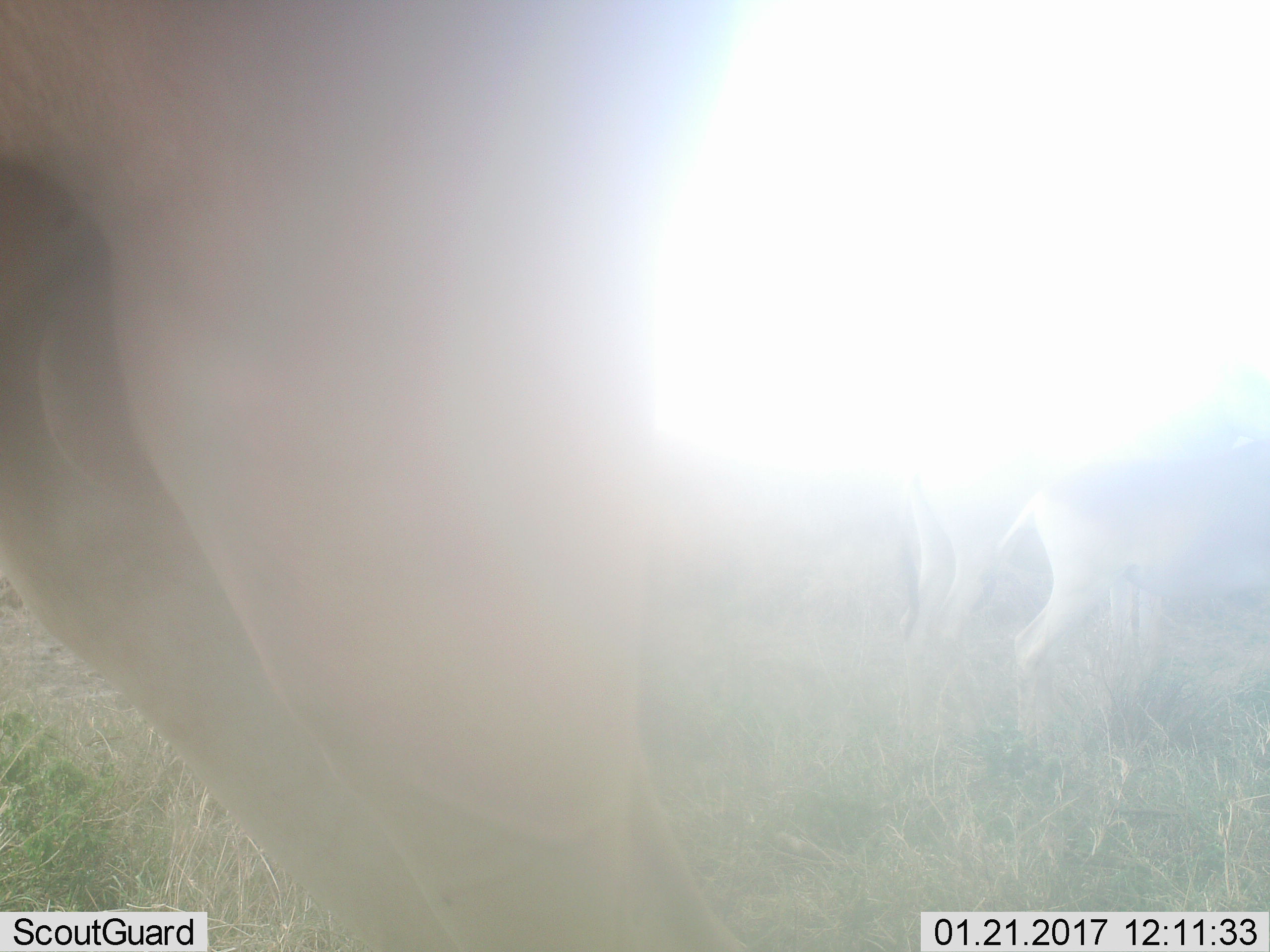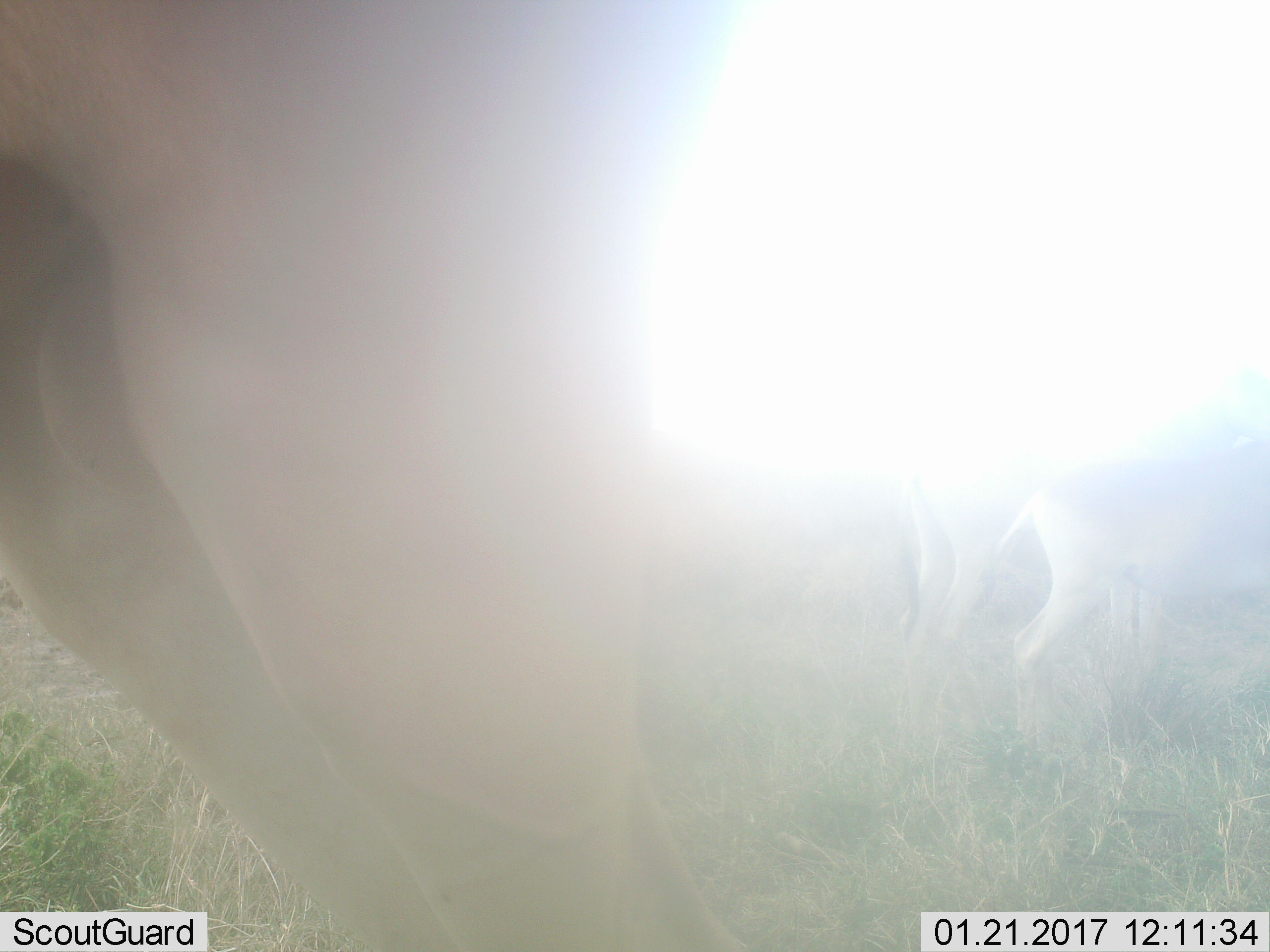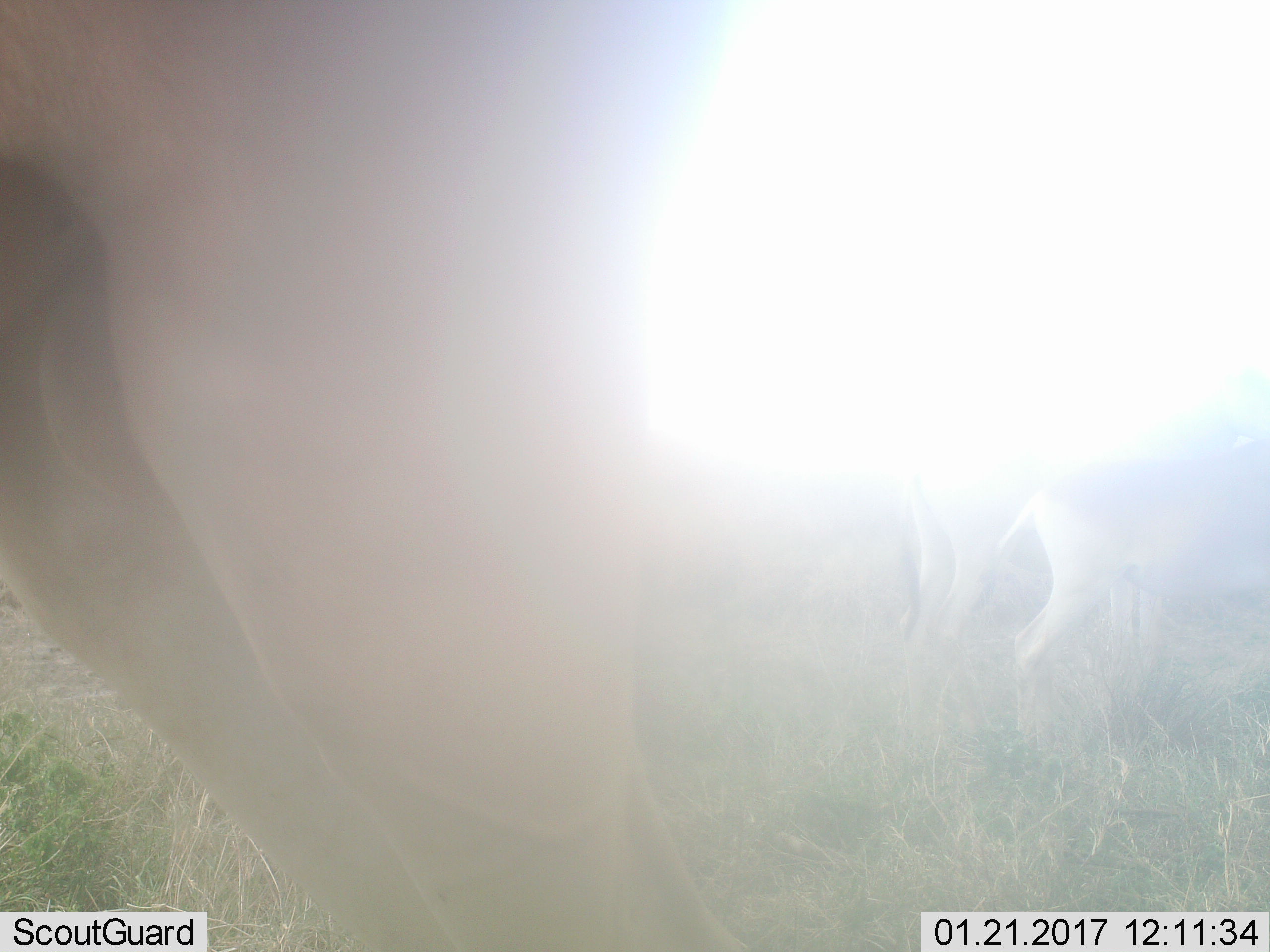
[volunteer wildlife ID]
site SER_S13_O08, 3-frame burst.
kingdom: Animalia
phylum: Chordata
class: Mammalia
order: Artiodactyla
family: Bovidae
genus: Alcelaphus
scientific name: Alcelaphus buselaphus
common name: hartebeest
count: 3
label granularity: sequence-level